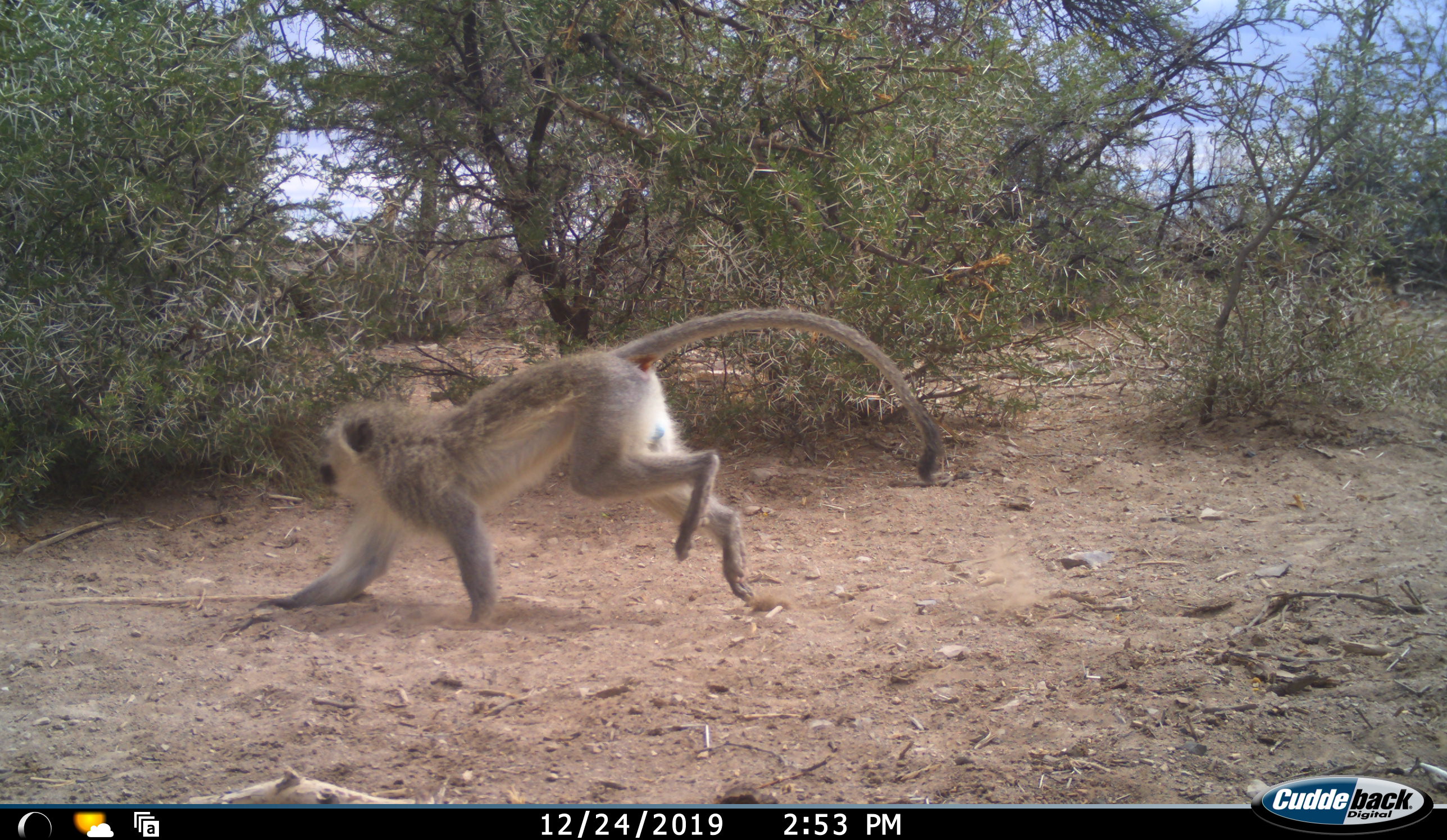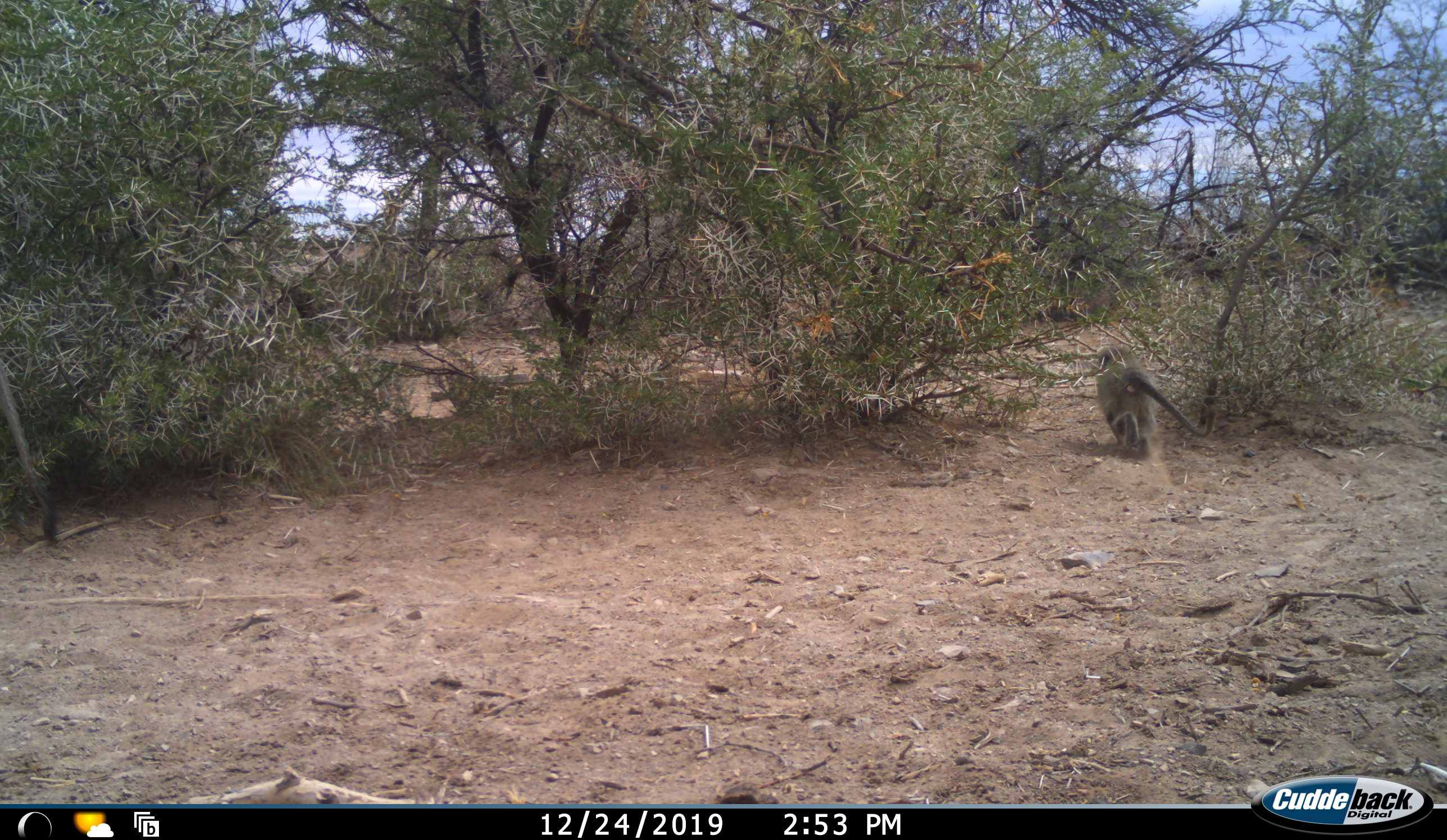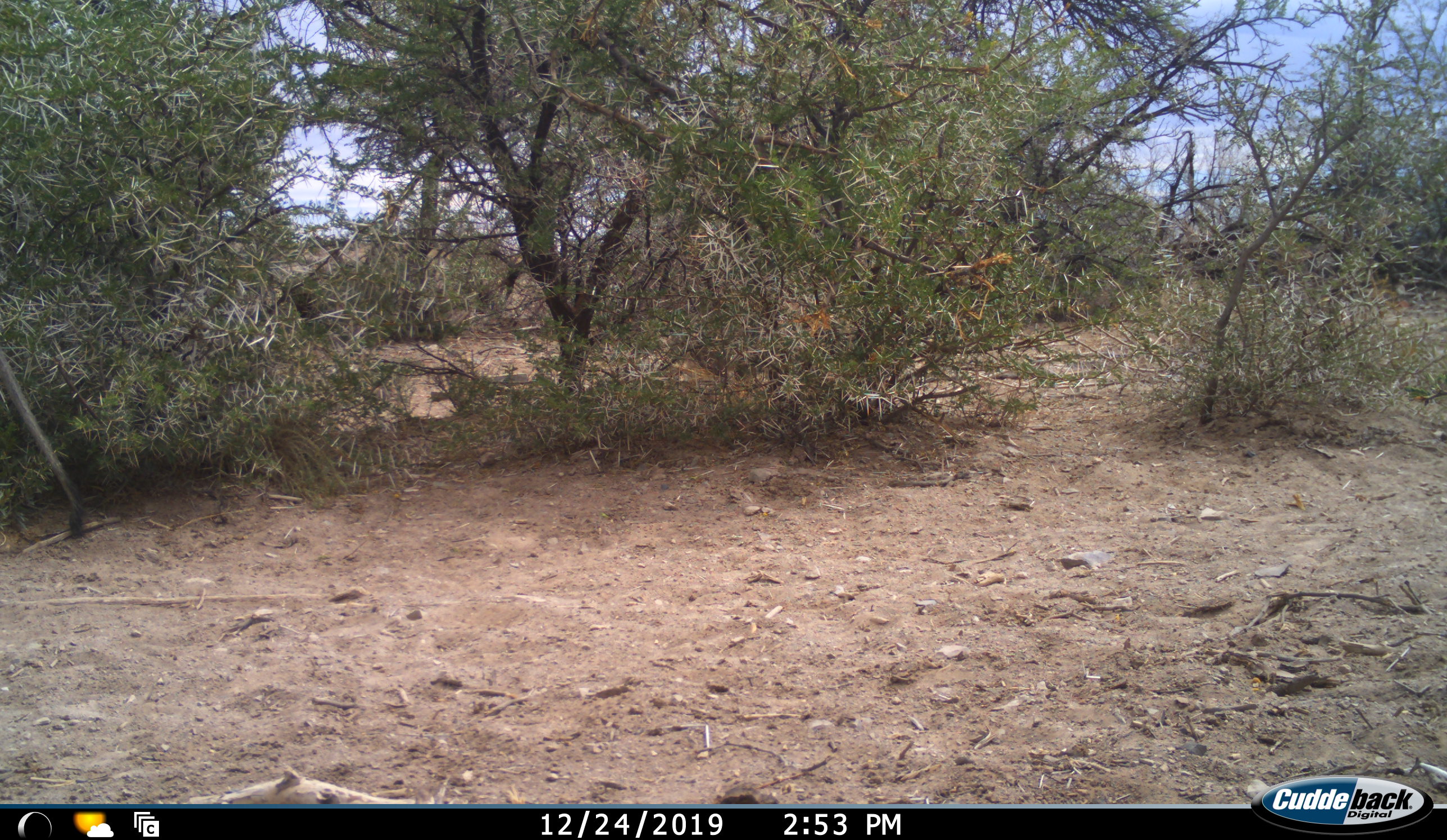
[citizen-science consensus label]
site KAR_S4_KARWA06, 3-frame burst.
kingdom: Animalia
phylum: Chordata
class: Mammalia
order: Primates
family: Cercopithecidae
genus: Chlorocebus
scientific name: Chlorocebus pygerythrus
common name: vervet monkey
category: monkeyvervet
Monkeyvervet (vervet monkey) (Chlorocebus pygerythrus), count 2. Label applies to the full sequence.